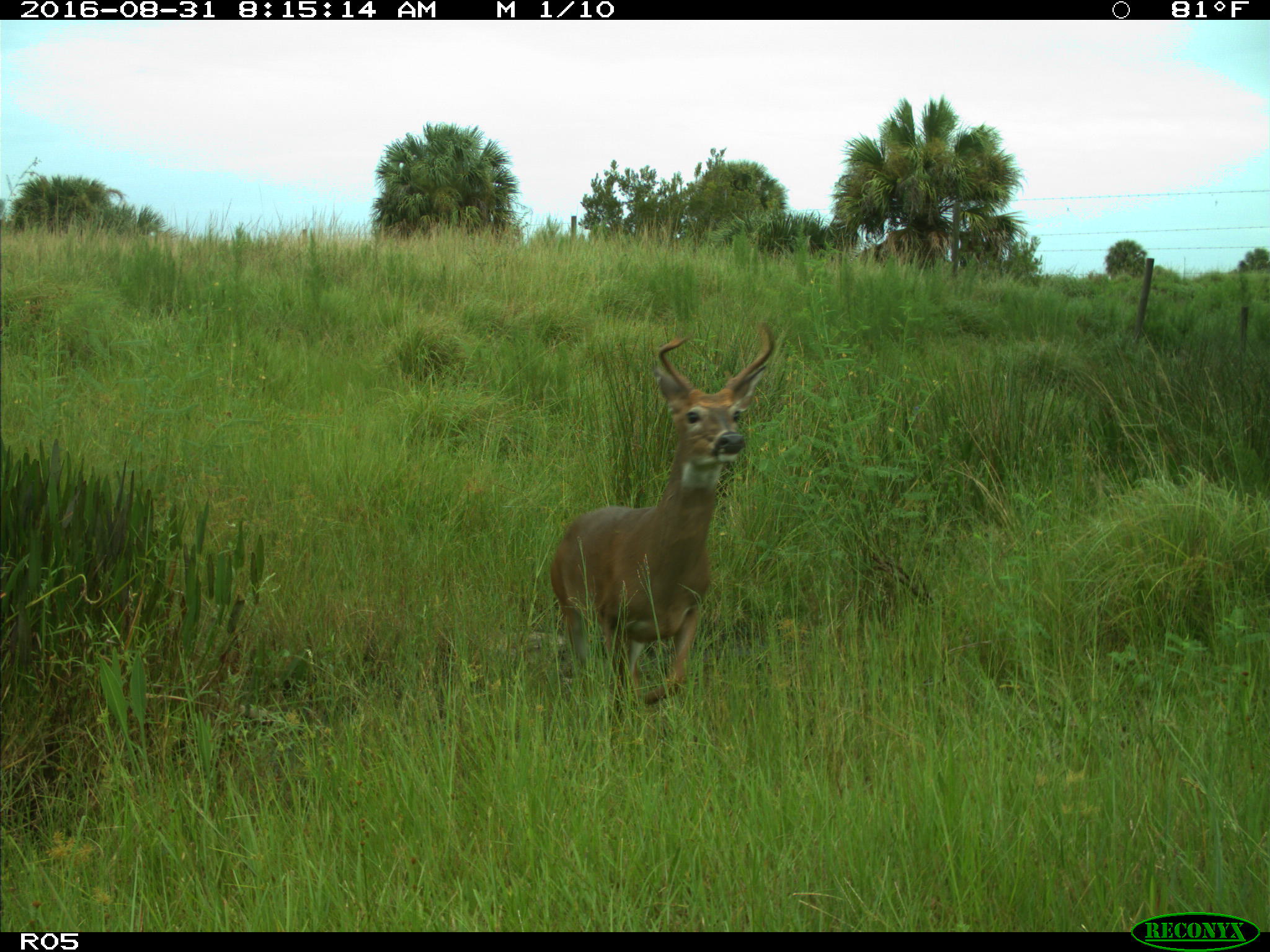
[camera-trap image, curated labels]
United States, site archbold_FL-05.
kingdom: Animalia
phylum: Chordata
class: Mammalia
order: Artiodactyla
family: Cervidae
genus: Odocoileus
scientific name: Odocoileus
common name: deer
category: unidentified deer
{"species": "unidentified deer (deer) (Odocoileus)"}